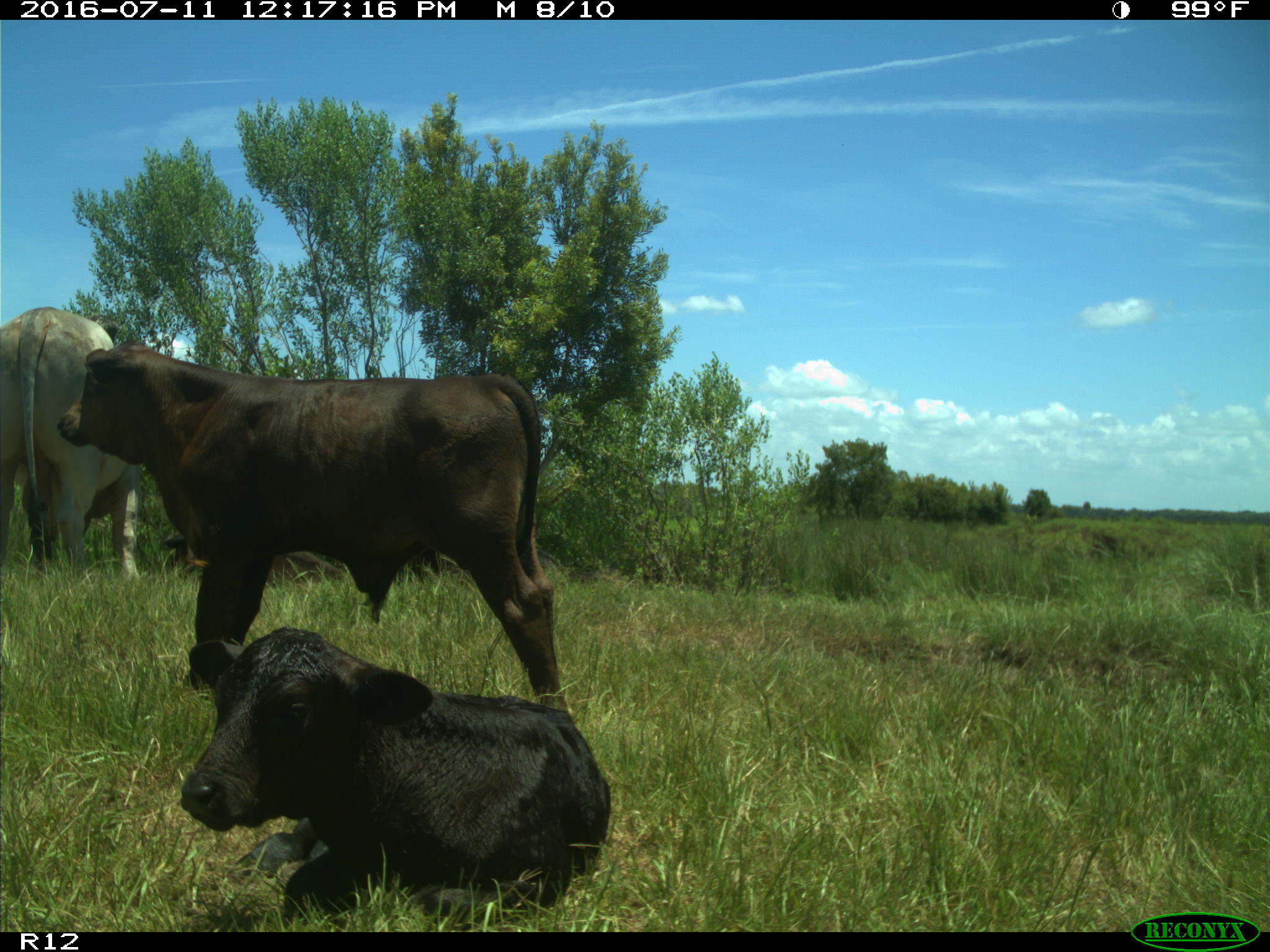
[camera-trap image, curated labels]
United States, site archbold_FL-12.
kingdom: Animalia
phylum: Chordata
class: Mammalia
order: Artiodactyla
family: Bovidae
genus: Bos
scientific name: Bos taurus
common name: domestic cow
Bos taurus (domestic cow).